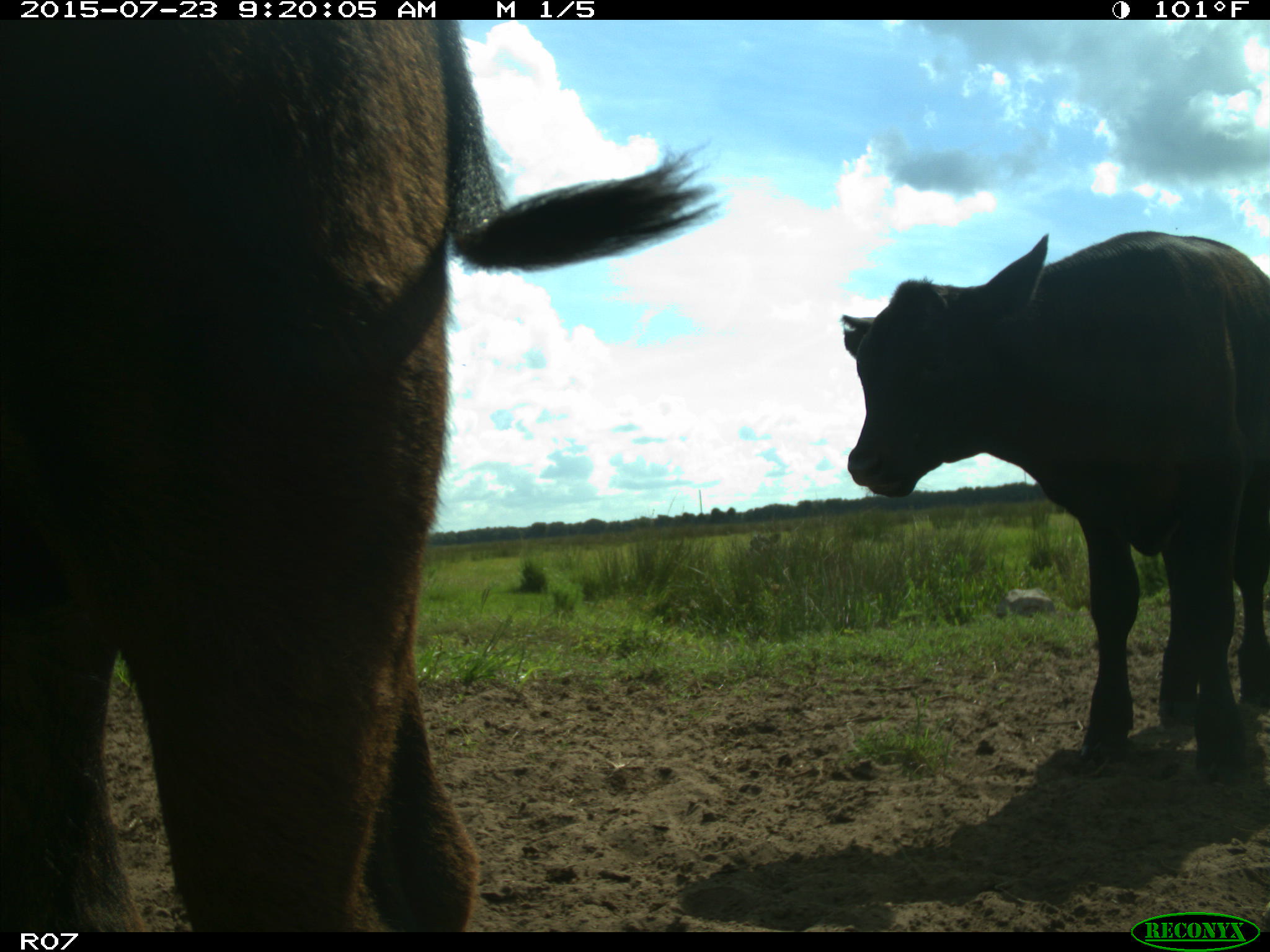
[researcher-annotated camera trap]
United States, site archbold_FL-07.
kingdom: Animalia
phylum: Chordata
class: Mammalia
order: Artiodactyla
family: Bovidae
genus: Bos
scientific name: Bos taurus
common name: domestic cow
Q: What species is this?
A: Bos taurus (domestic cow).